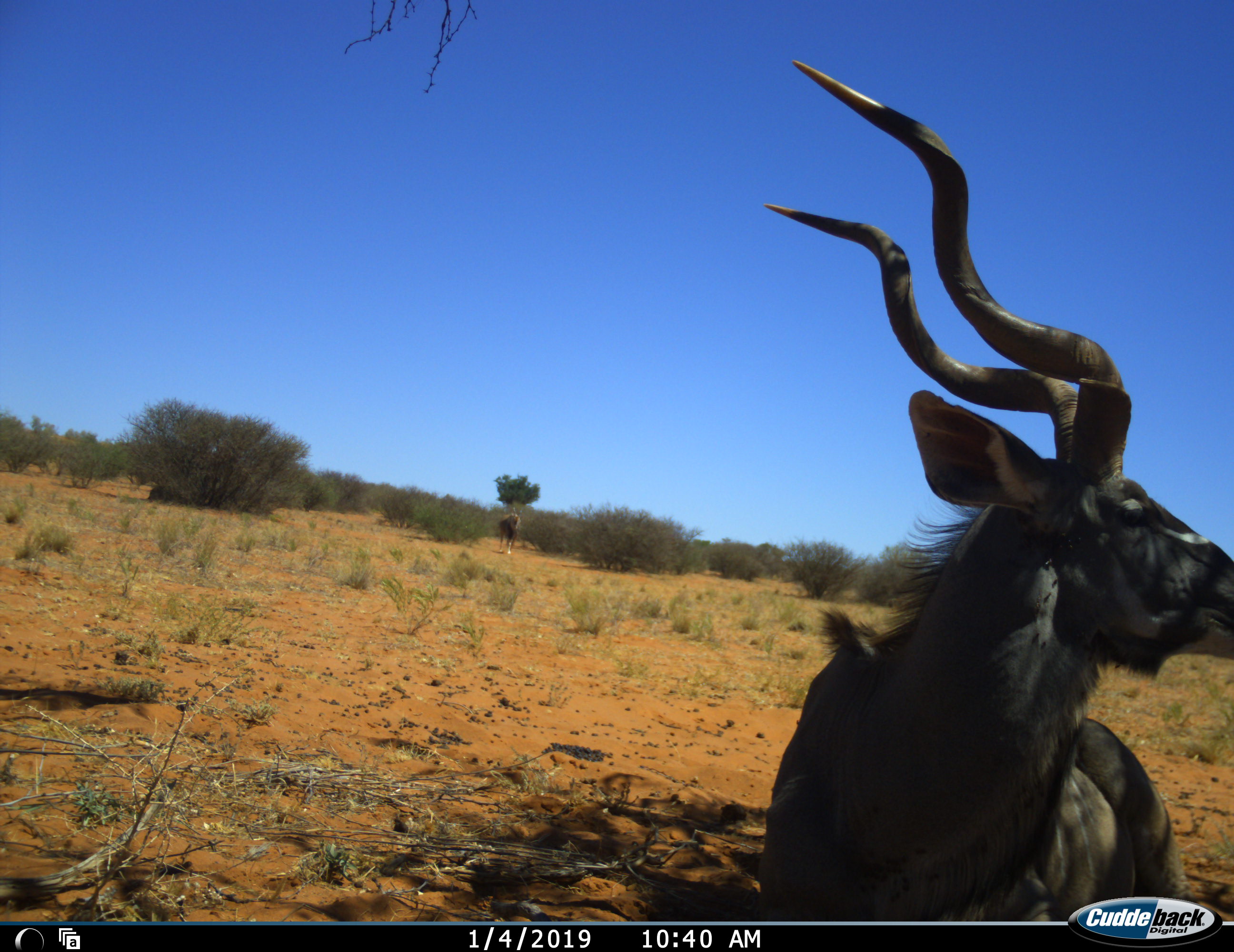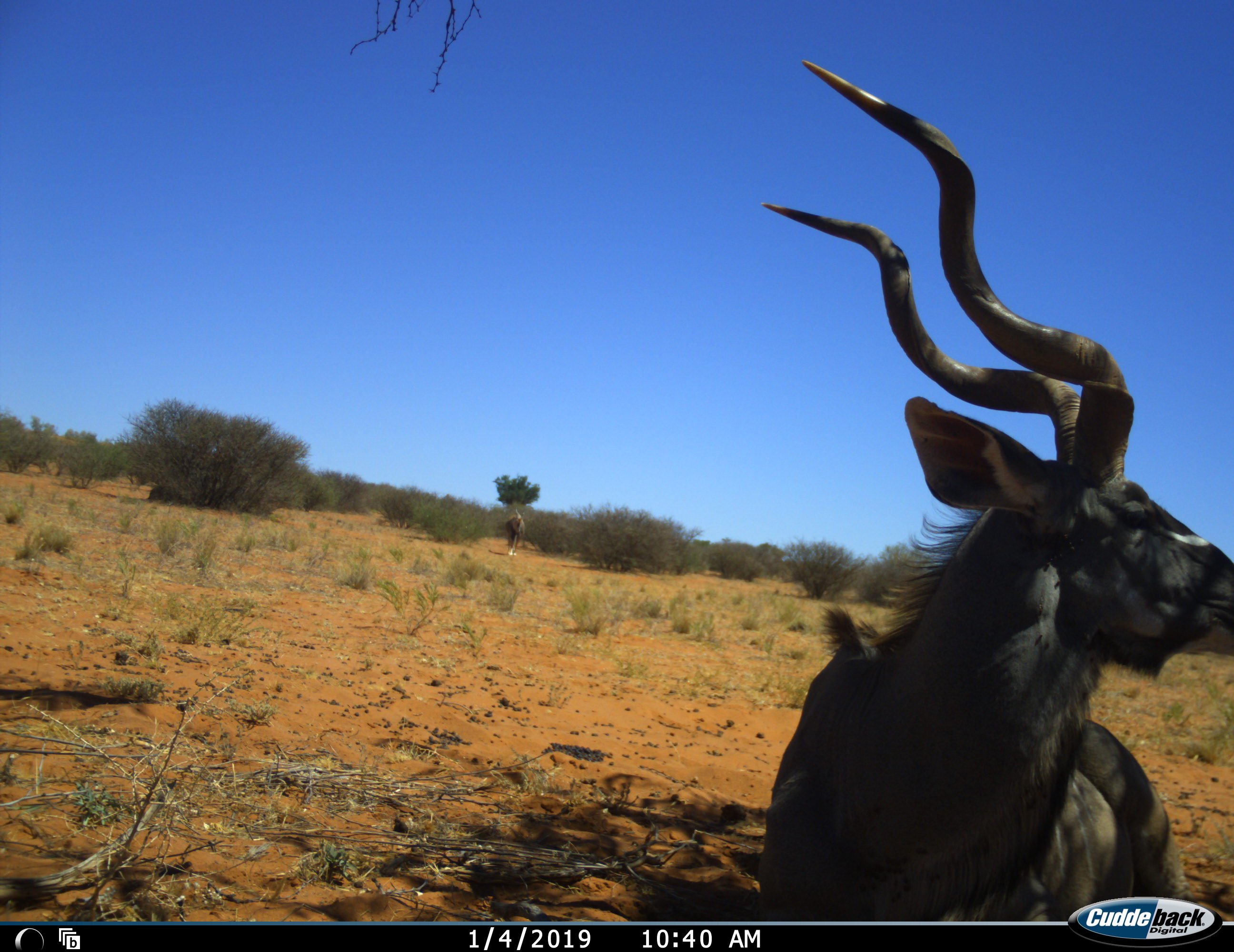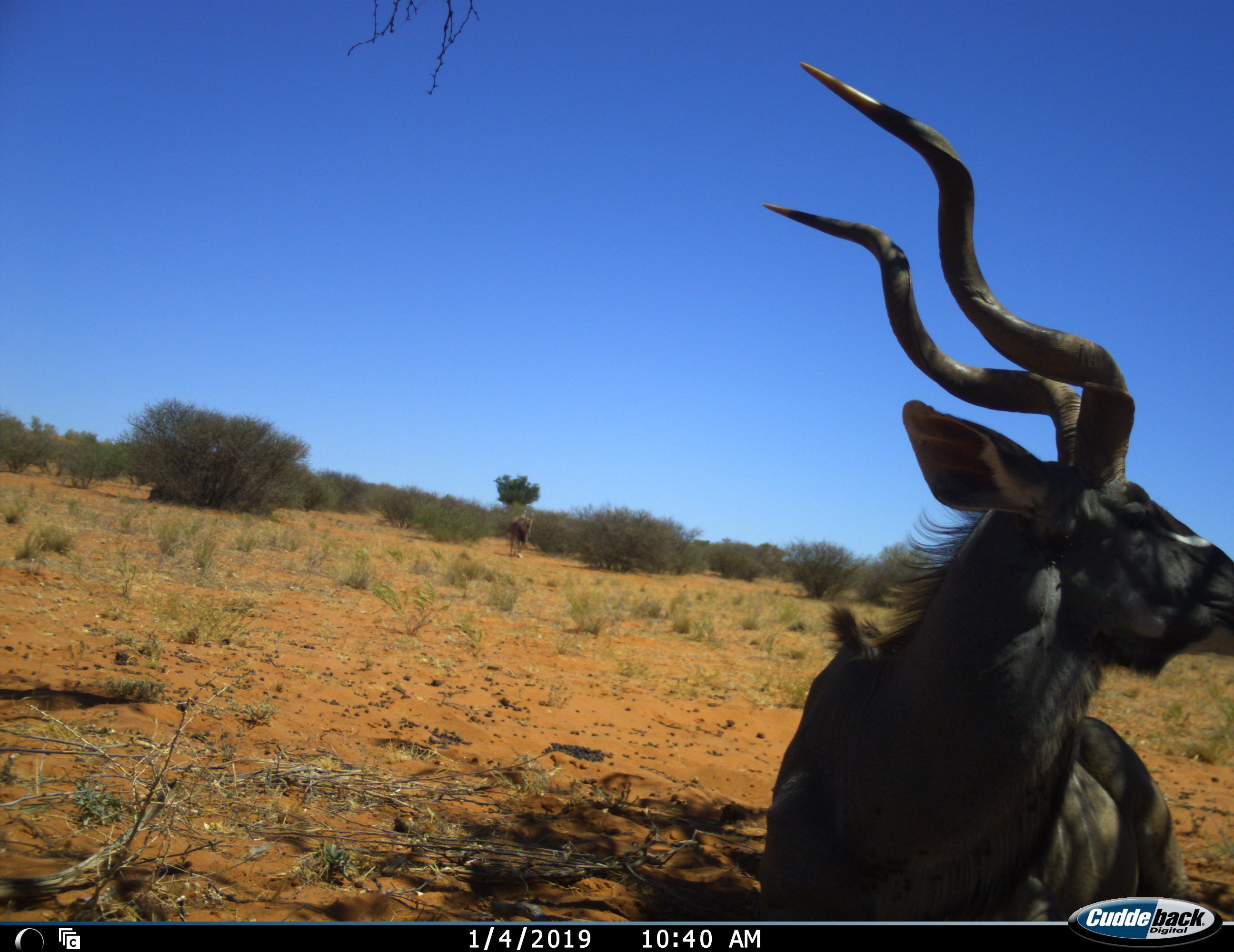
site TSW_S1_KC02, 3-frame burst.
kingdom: Animalia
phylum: Chordata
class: Mammalia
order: Artiodactyla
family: Bovidae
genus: Tragelaphus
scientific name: Tragelaphus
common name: kudu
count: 2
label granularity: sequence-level